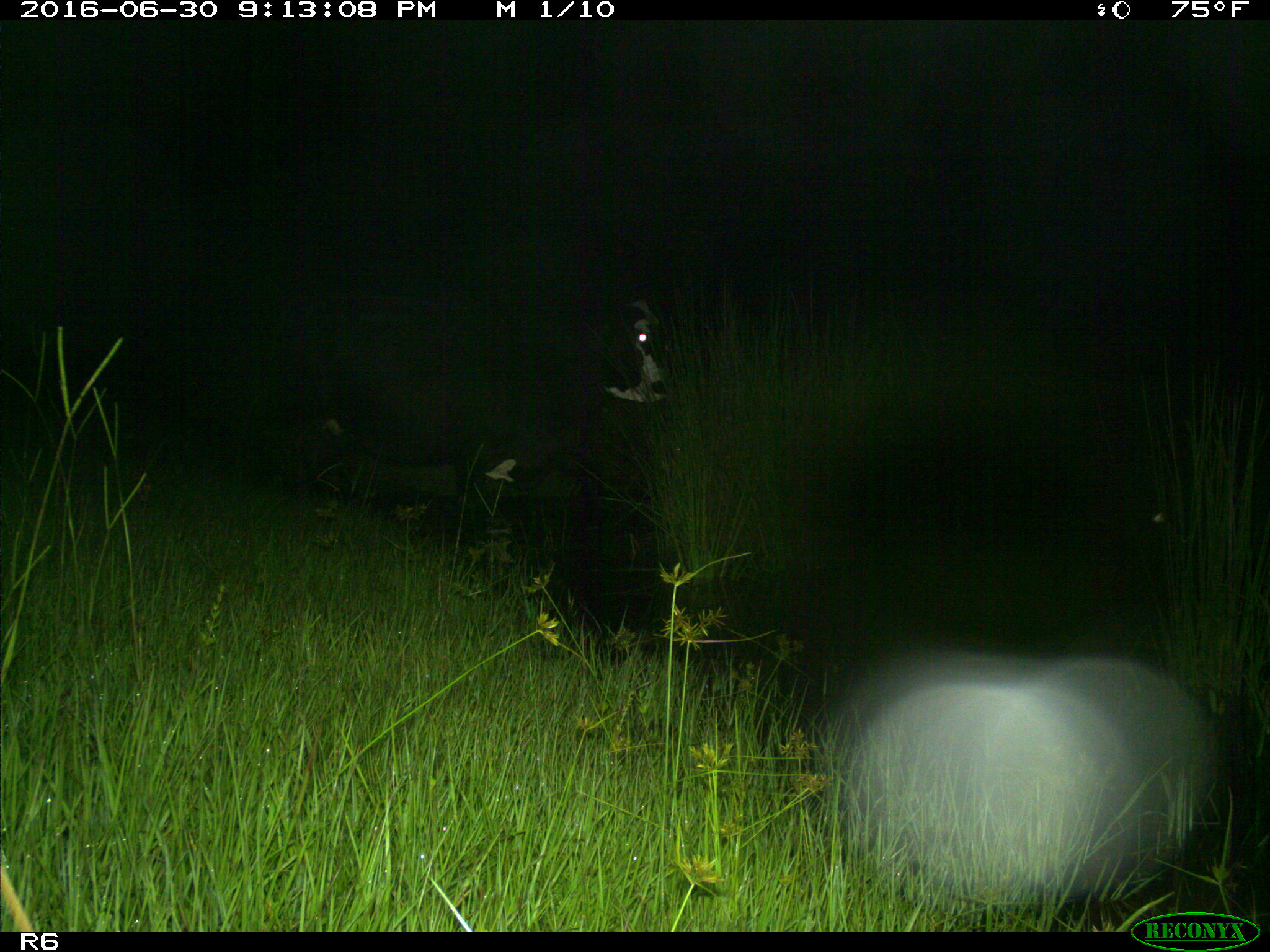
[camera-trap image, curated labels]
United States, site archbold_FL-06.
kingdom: Animalia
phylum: Chordata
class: Mammalia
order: Artiodactyla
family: Bovidae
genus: Bos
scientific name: Bos taurus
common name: domestic cow